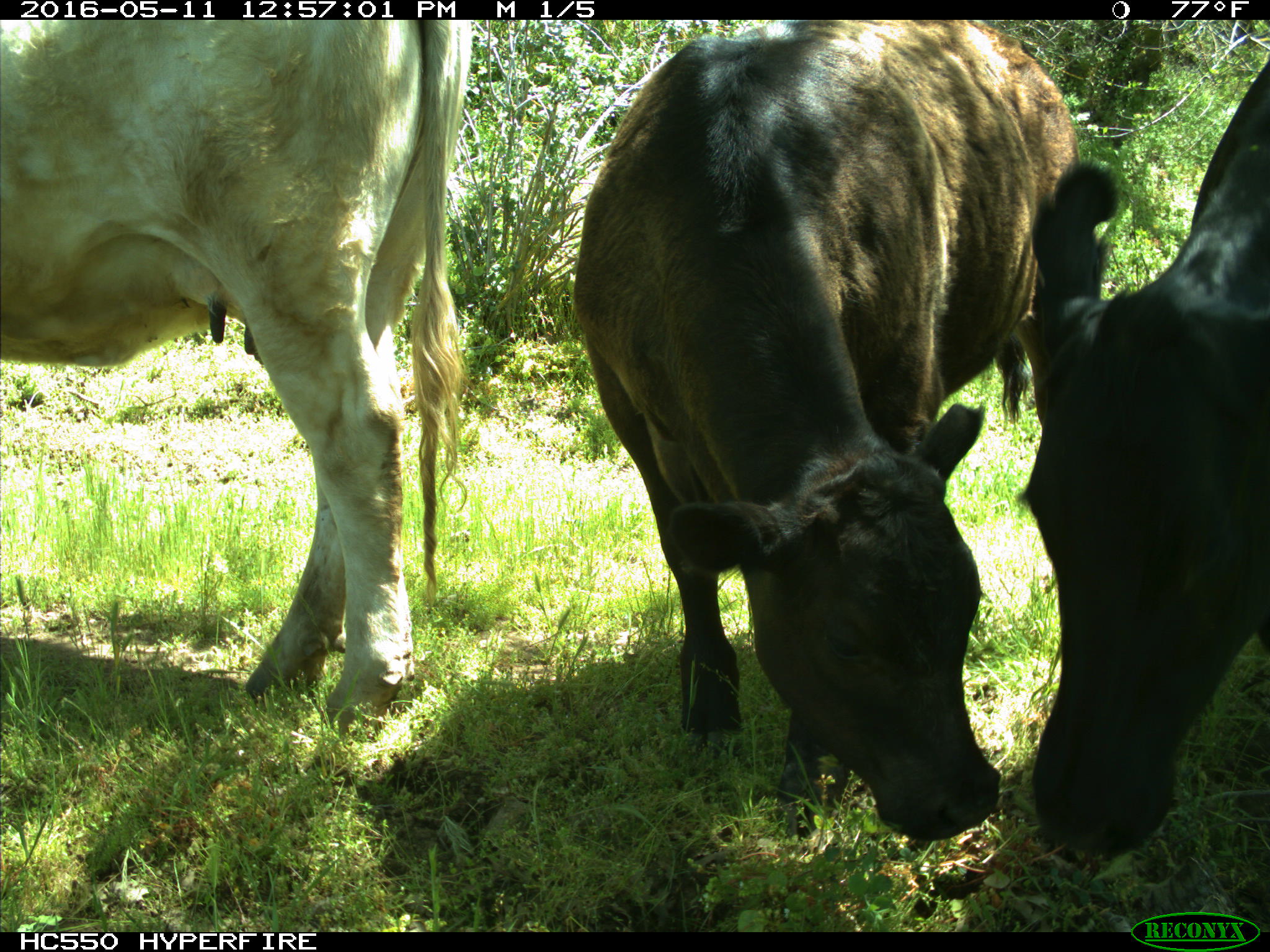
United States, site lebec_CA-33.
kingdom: Animalia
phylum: Chordata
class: Mammalia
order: Artiodactyla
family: Bovidae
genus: Bos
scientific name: Bos taurus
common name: domestic cow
Bos taurus (domestic cow).